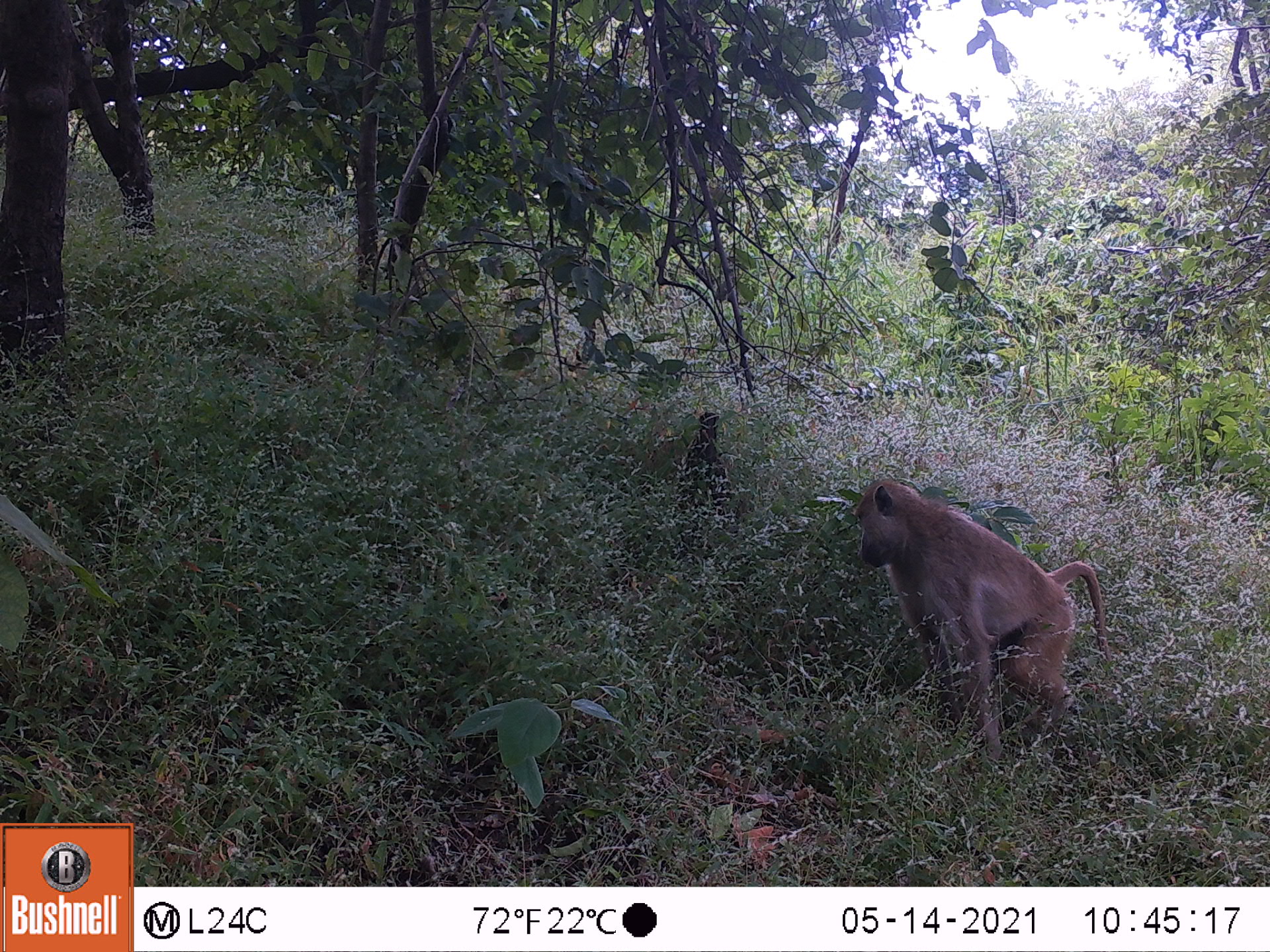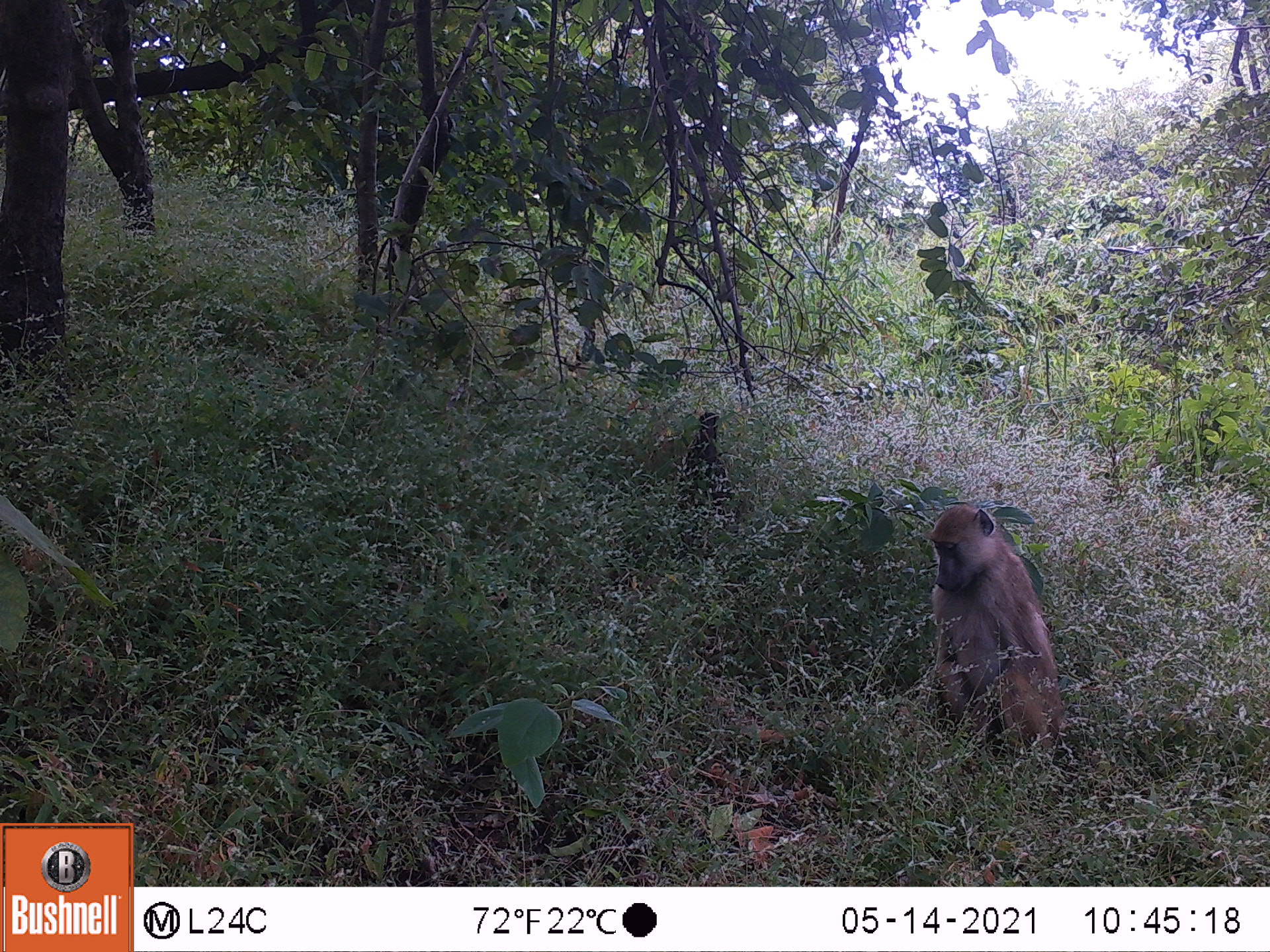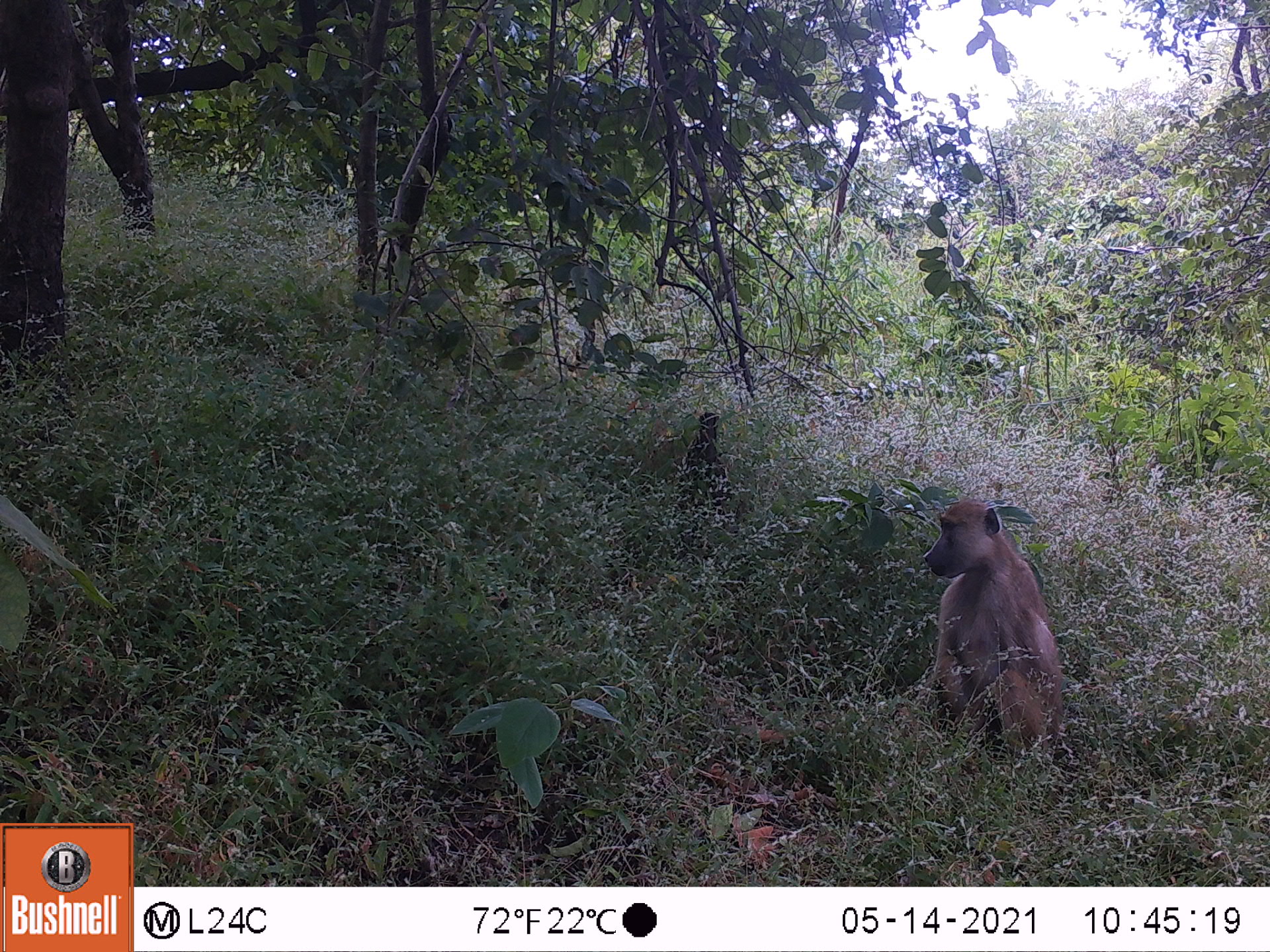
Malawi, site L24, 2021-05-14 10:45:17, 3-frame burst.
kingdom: Animalia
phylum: Chordata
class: Mammalia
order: Primates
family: Cercopithecidae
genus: Papio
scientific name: Papio cynocephalus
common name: yellow baboon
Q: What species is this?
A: Yellow baboon (Papio cynocephalus).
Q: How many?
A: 1.